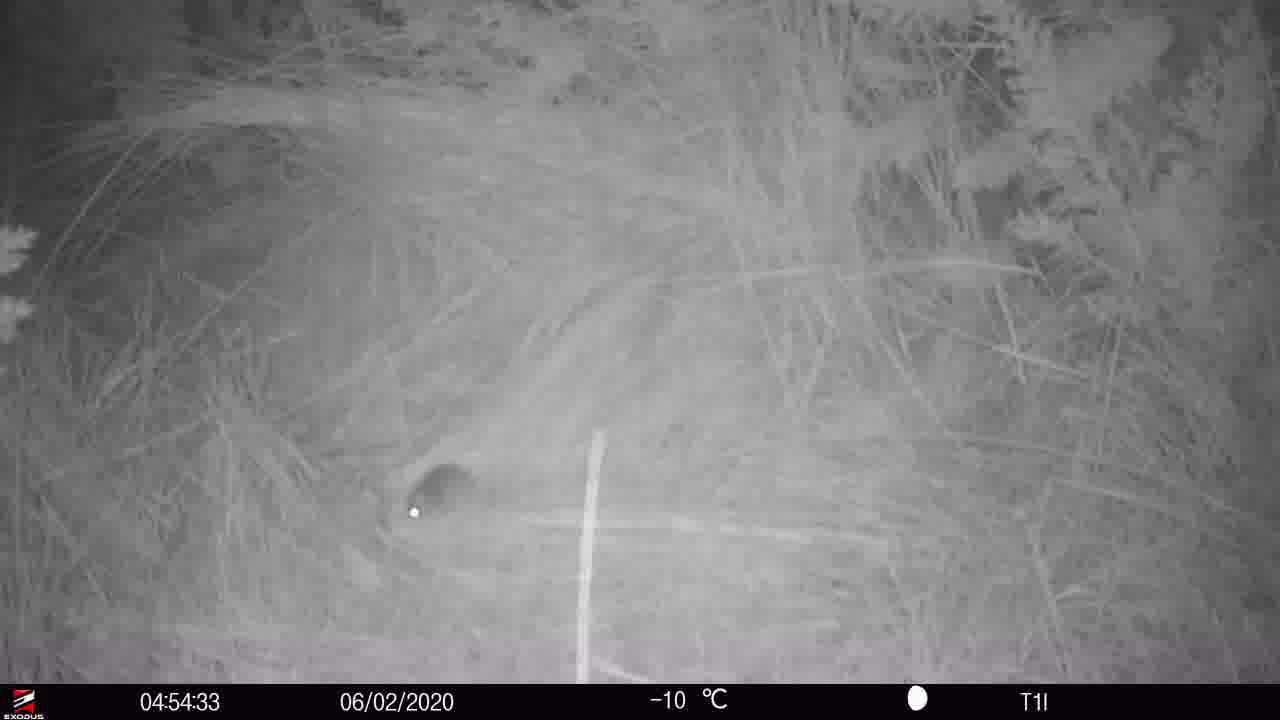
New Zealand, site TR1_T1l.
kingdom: Animalia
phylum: Chordata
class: Mammalia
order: Rodentia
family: Muridae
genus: Mus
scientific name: Mus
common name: mouse